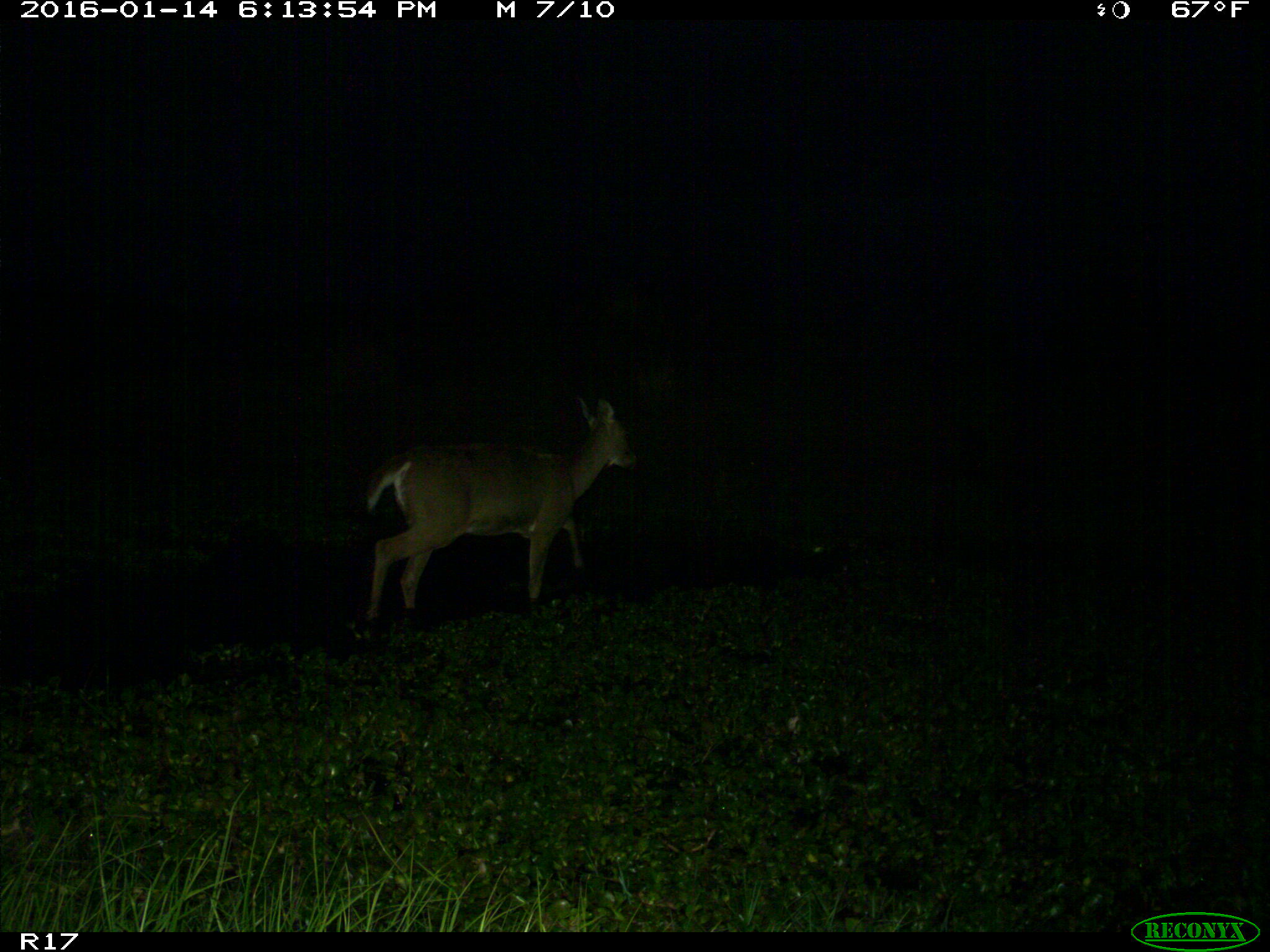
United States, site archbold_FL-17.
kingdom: Animalia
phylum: Chordata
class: Mammalia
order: Artiodactyla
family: Cervidae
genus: Odocoileus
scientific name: Odocoileus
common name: deer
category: unidentified deer